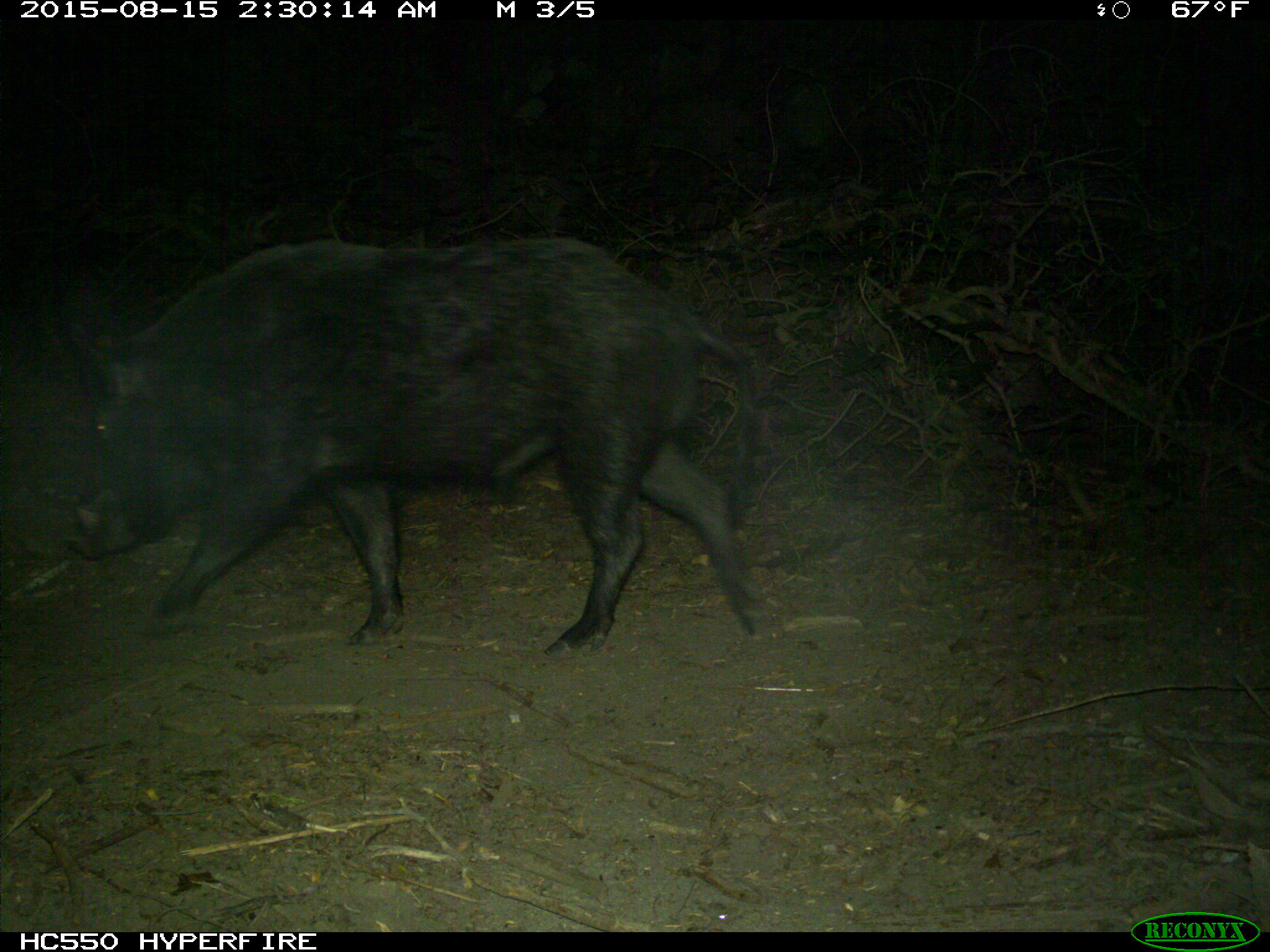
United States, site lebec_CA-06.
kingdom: Animalia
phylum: Chordata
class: Mammalia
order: Artiodactyla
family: Suidae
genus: Sus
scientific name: Sus scrofa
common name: wild boar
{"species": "Sus scrofa (wild boar)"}